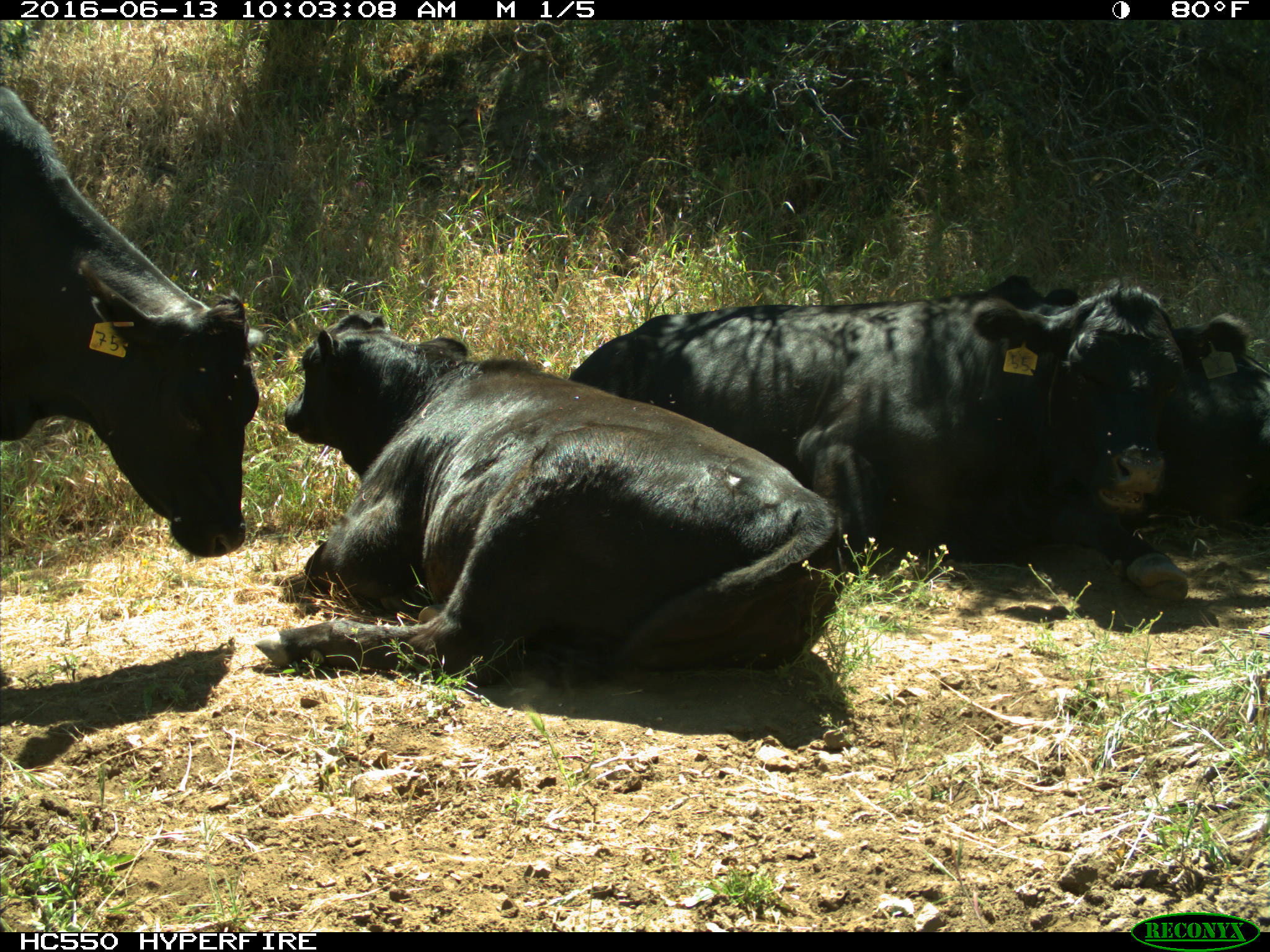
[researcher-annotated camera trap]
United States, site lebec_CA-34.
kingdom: Animalia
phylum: Chordata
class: Mammalia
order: Artiodactyla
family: Bovidae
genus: Bos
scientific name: Bos taurus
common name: domestic cow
Bos taurus (domestic cow).